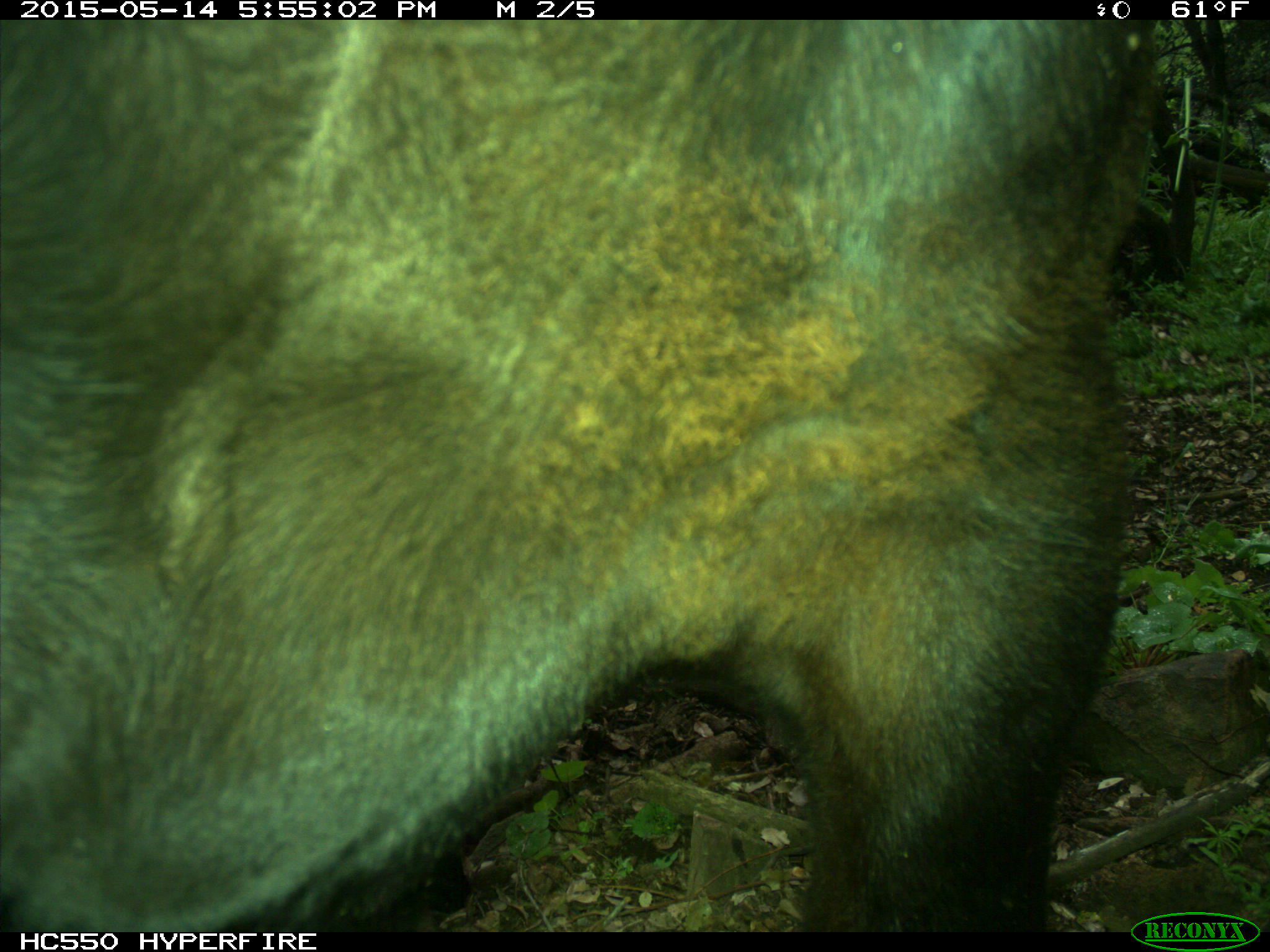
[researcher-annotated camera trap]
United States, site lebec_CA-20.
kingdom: Animalia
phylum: Chordata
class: Mammalia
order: Artiodactyla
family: Bovidae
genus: Bos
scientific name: Bos taurus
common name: domestic cow